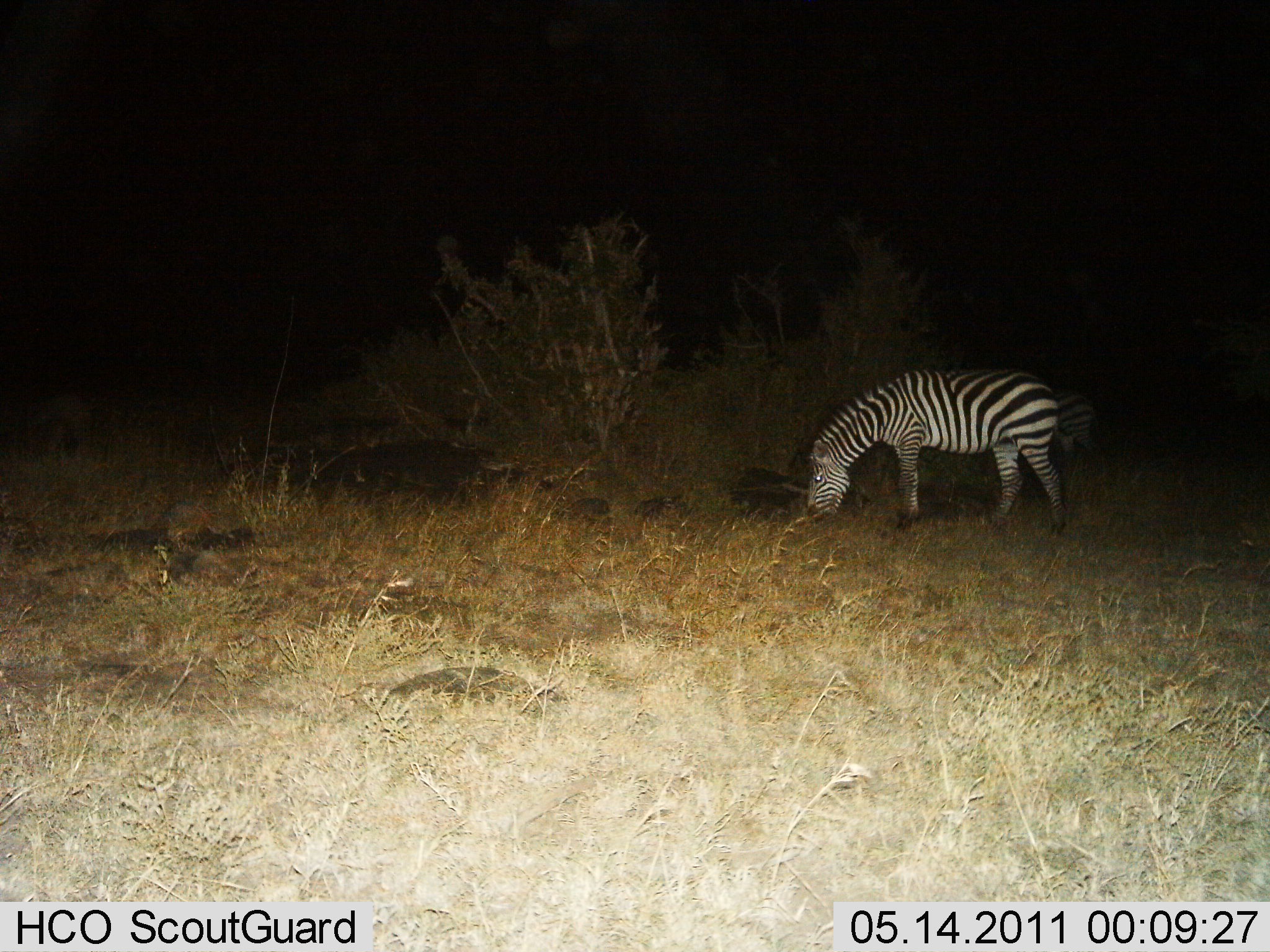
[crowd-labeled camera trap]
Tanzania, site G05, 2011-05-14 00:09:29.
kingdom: Animalia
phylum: Chordata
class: Mammalia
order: Perissodactyla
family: Equidae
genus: Equus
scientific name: Equus quagga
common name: plains zebra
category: zebra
Zebra (plains zebra) (Equus quagga), count 2. Behavior (volunteer vote fractions): standing 9%, resting 0%, moving 0%, interacting 0%. Young present (vote fraction): 0%. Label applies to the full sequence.